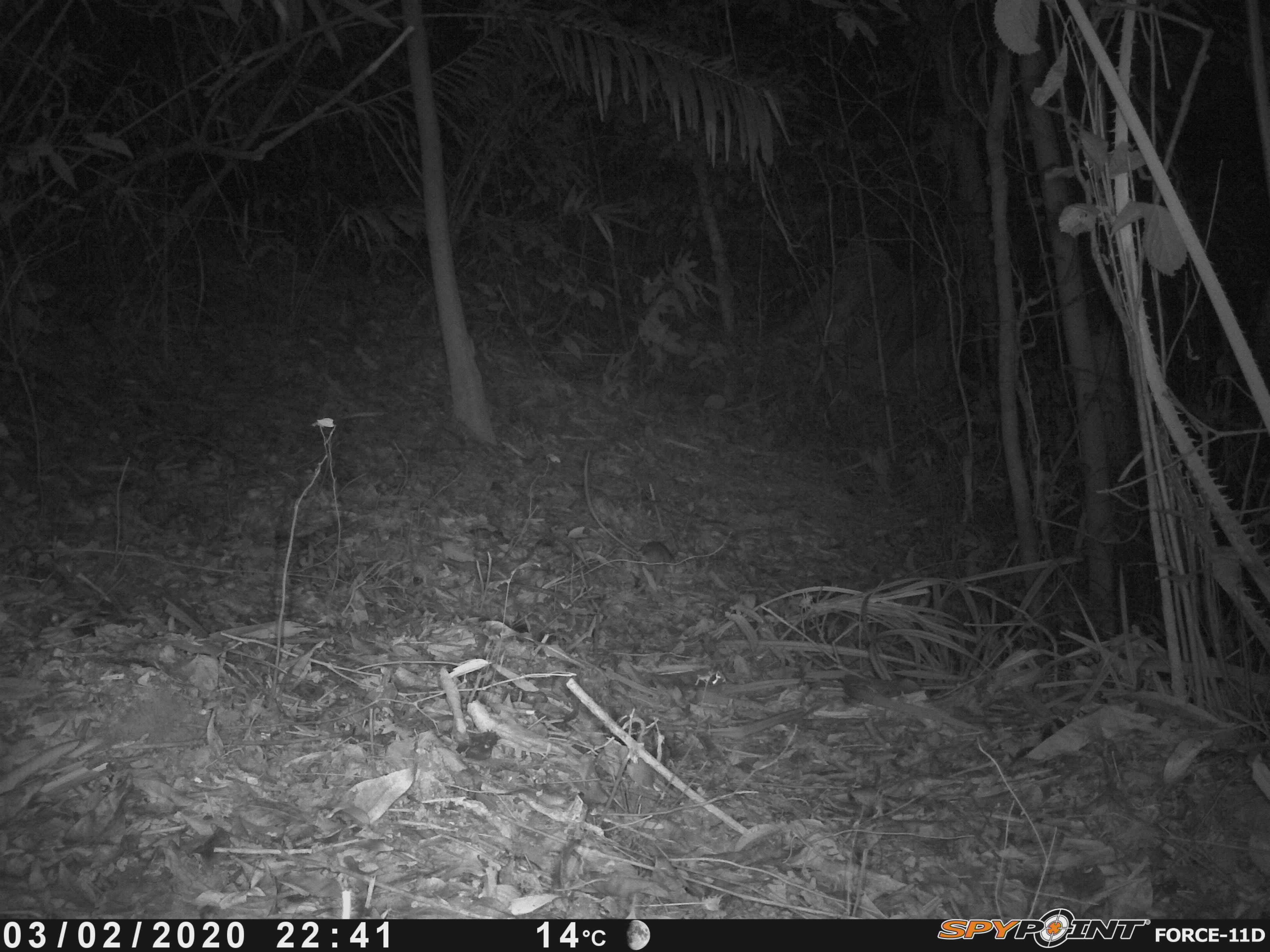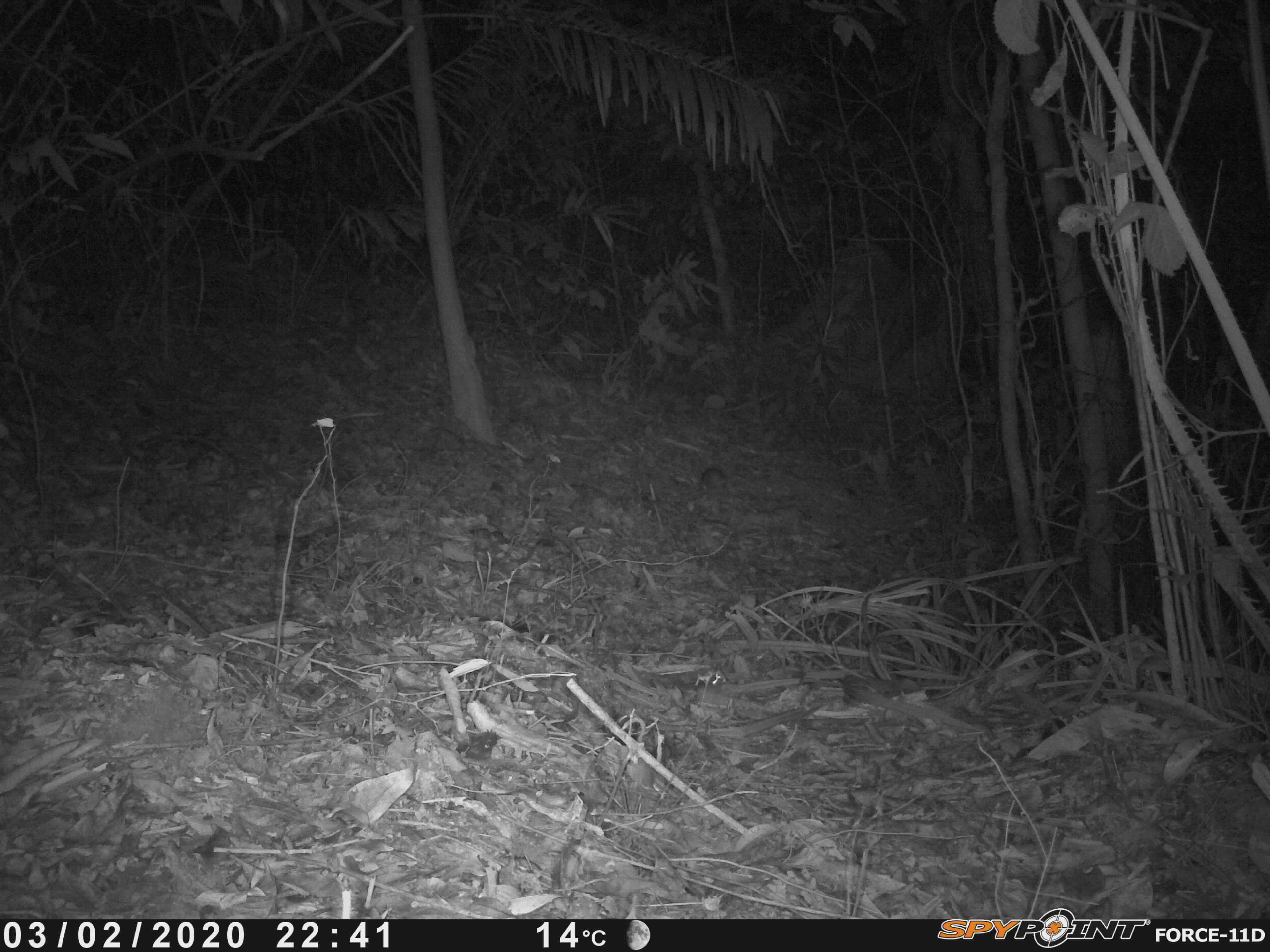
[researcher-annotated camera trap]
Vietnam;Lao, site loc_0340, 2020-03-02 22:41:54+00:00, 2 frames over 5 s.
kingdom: Animalia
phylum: Chordata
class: Mammalia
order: Rodentia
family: Muridae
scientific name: Muridae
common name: old-world mice and rats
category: unidentified murid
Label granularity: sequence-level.